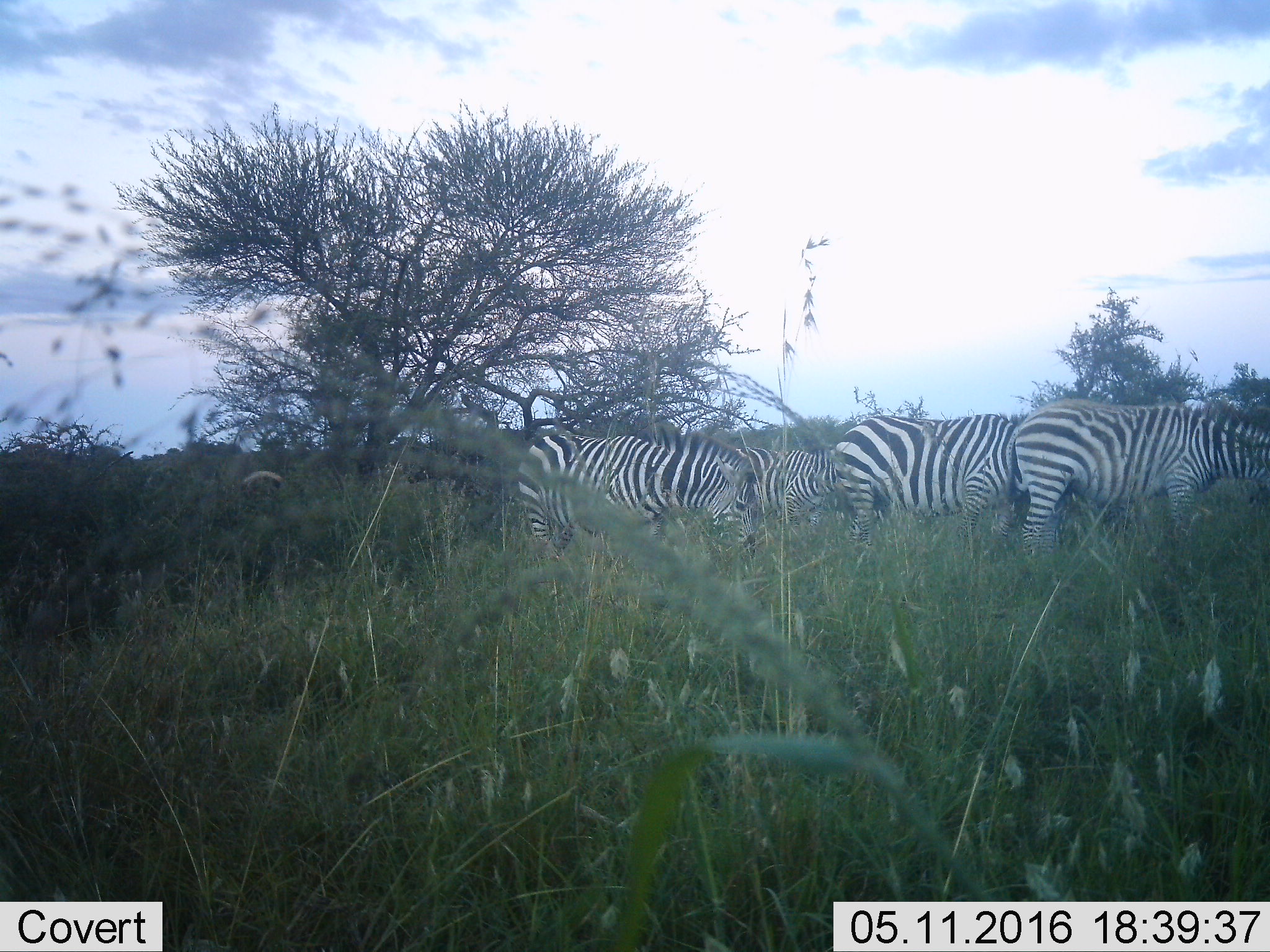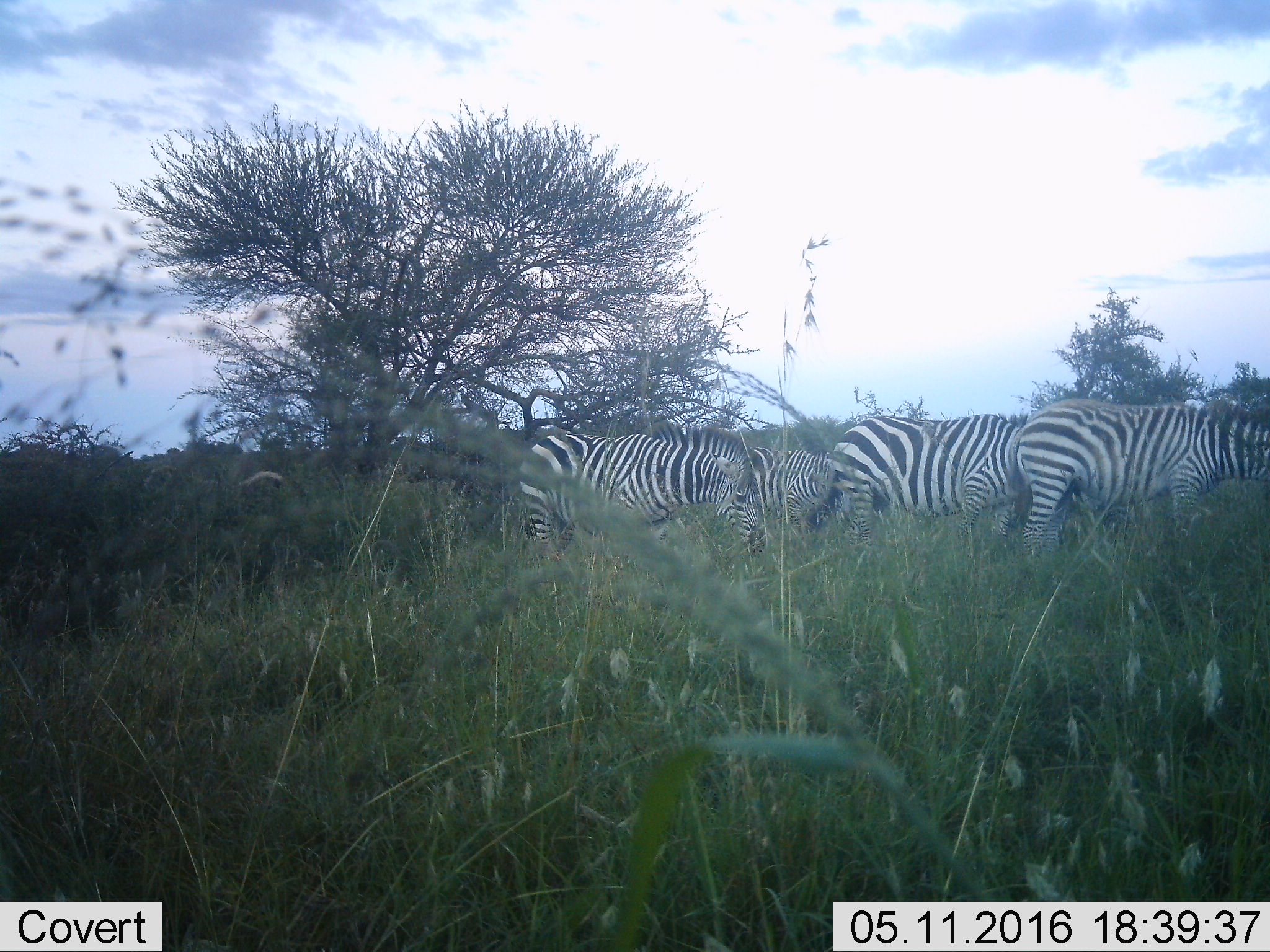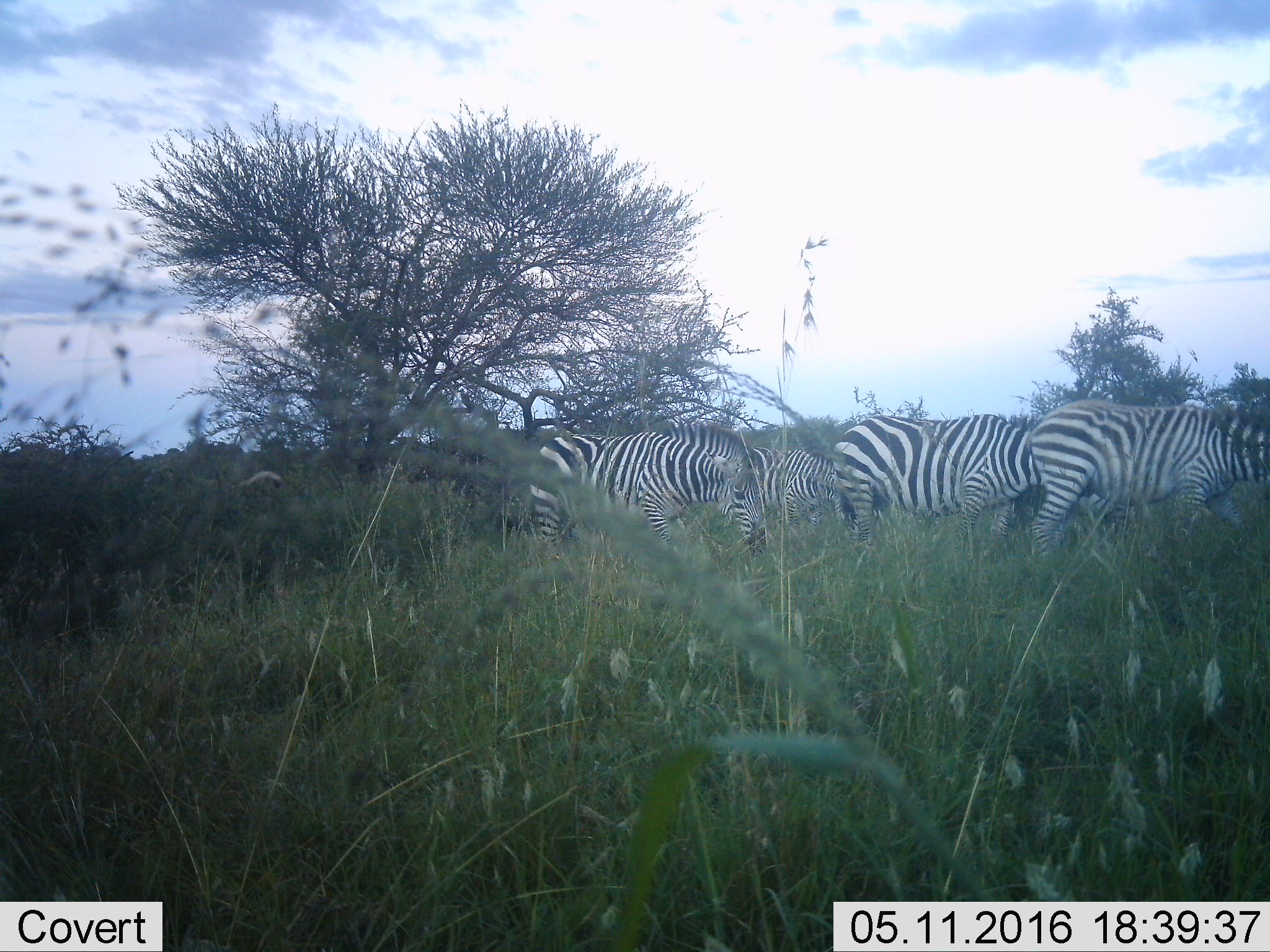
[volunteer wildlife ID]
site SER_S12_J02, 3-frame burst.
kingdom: Animalia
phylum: Chordata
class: Mammalia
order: Perissodactyla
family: Equidae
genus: Equus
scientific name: Equus quagga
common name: plains zebra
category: zebraplains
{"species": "zebraplains (plains zebra) (Equus quagga)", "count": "4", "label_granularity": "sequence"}